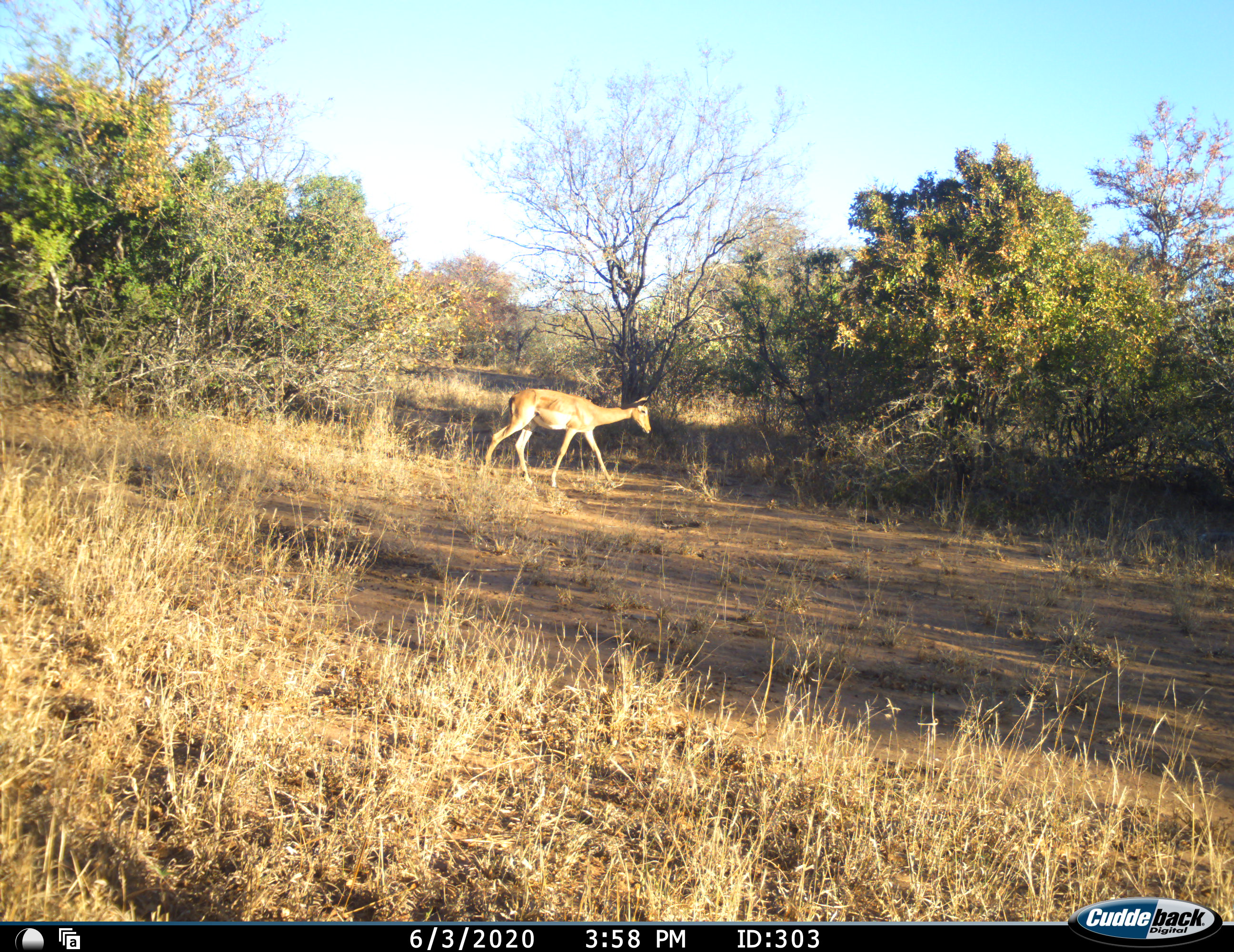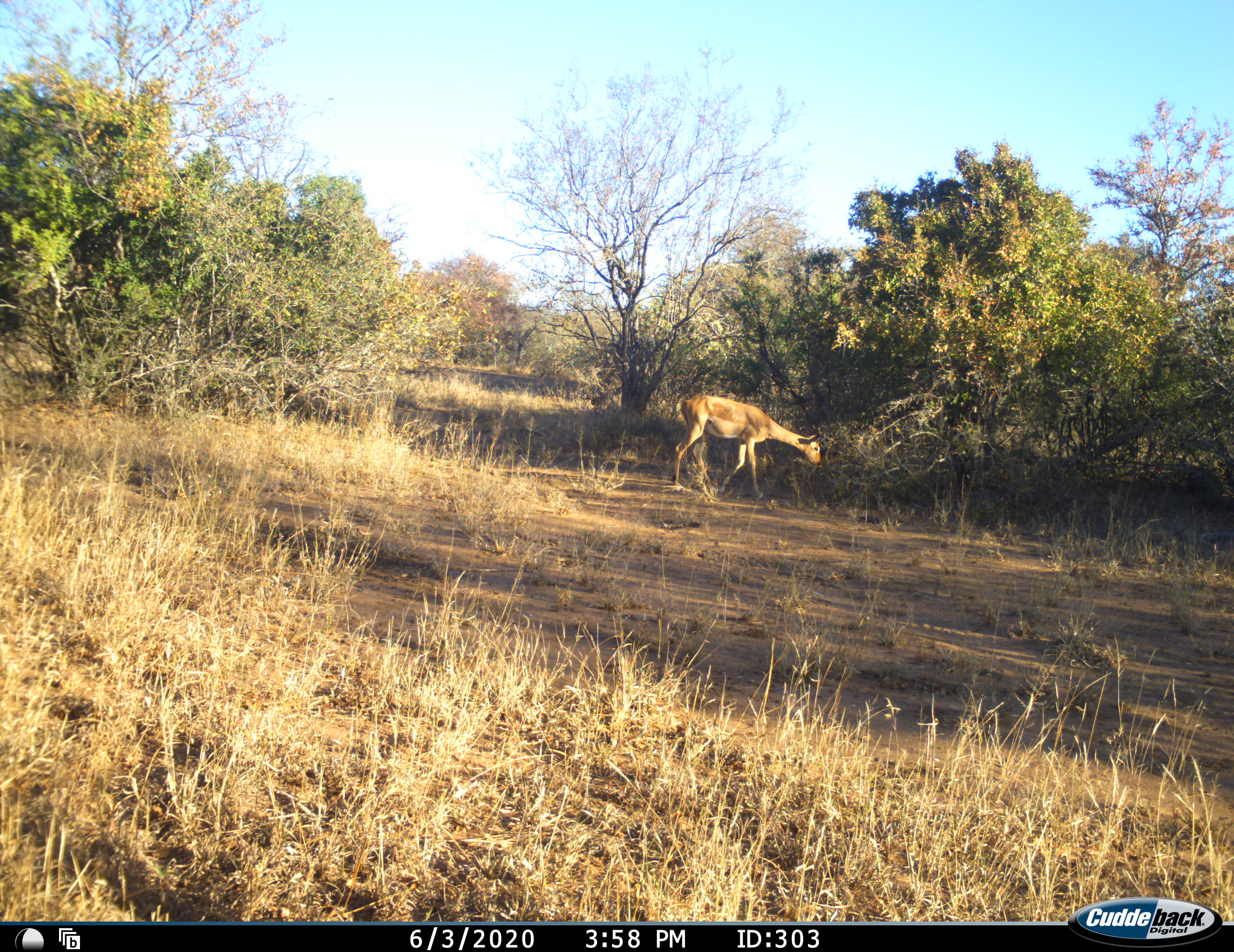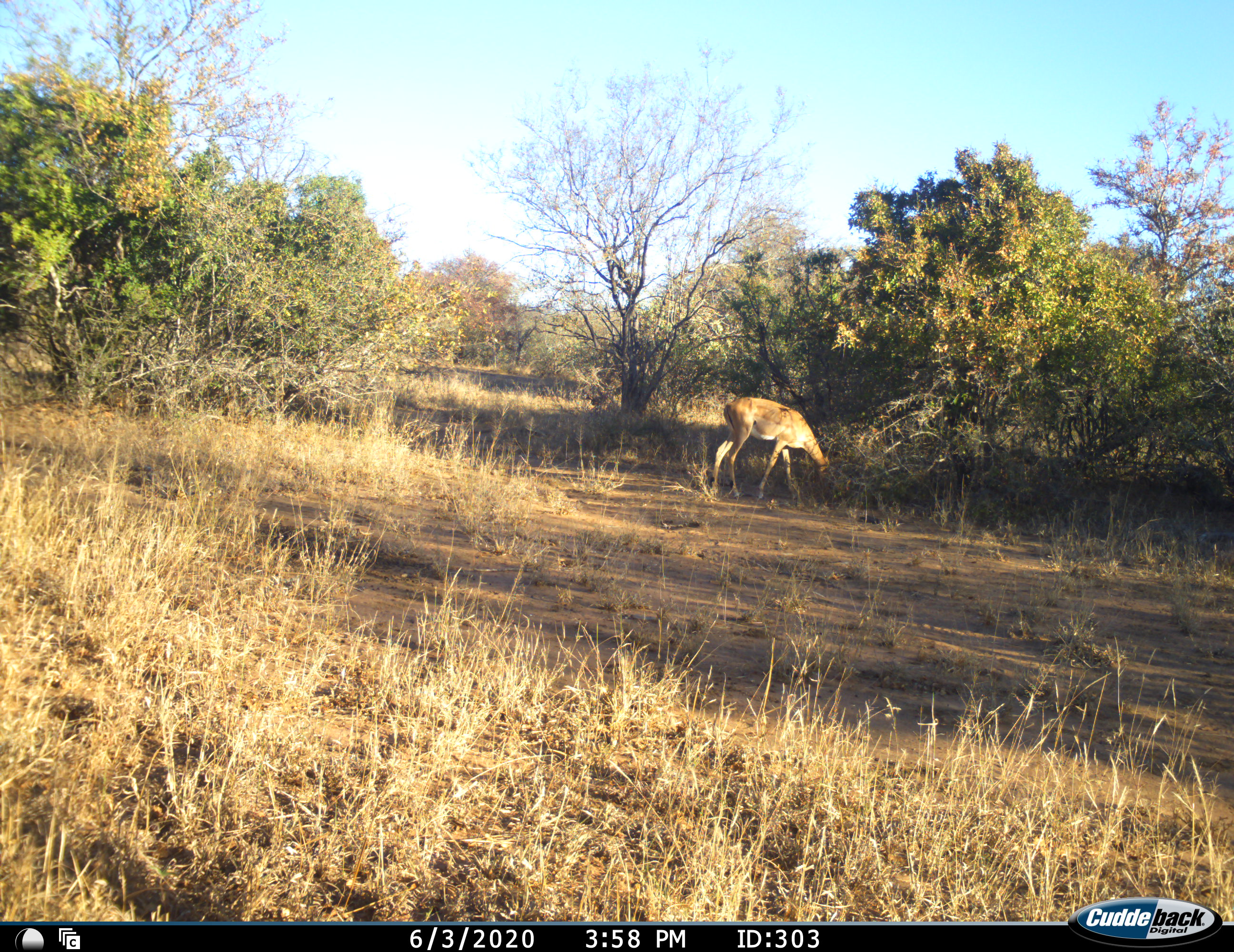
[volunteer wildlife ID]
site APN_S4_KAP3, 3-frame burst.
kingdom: Animalia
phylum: Chordata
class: Mammalia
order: Artiodactyla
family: Bovidae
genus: Aepyceros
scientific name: Aepyceros melampus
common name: impala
Impala (Aepyceros melampus), count 1. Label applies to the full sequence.